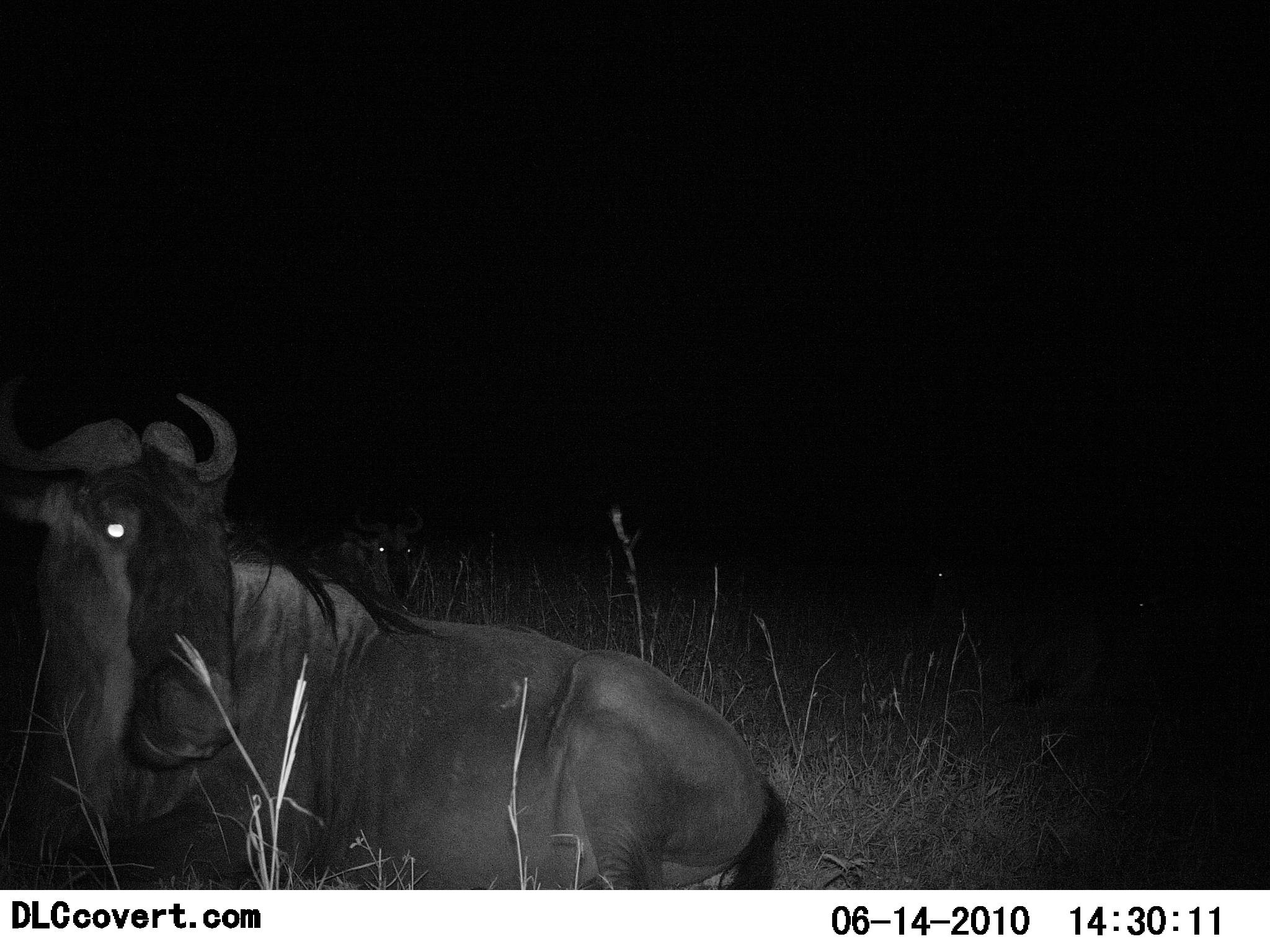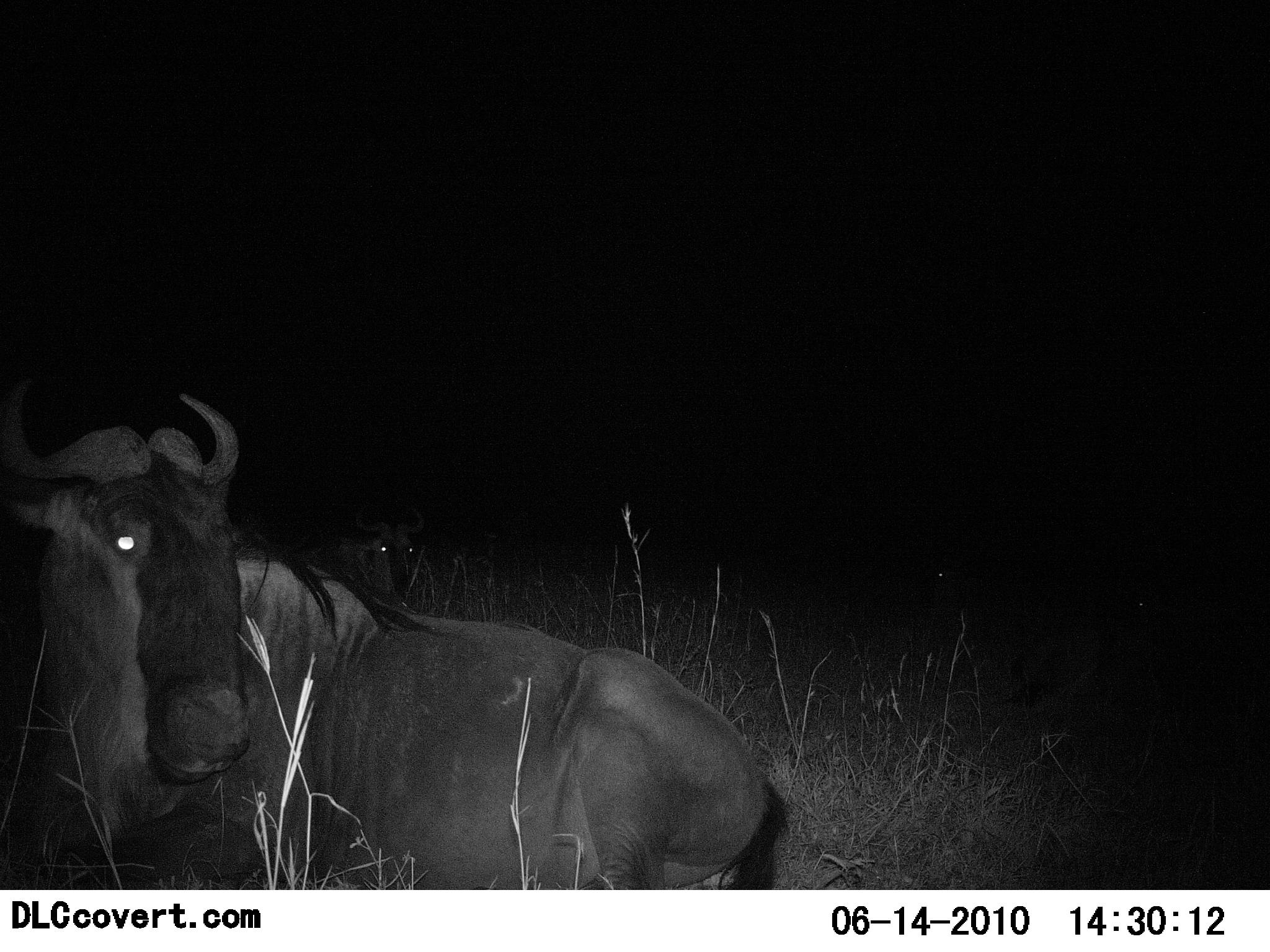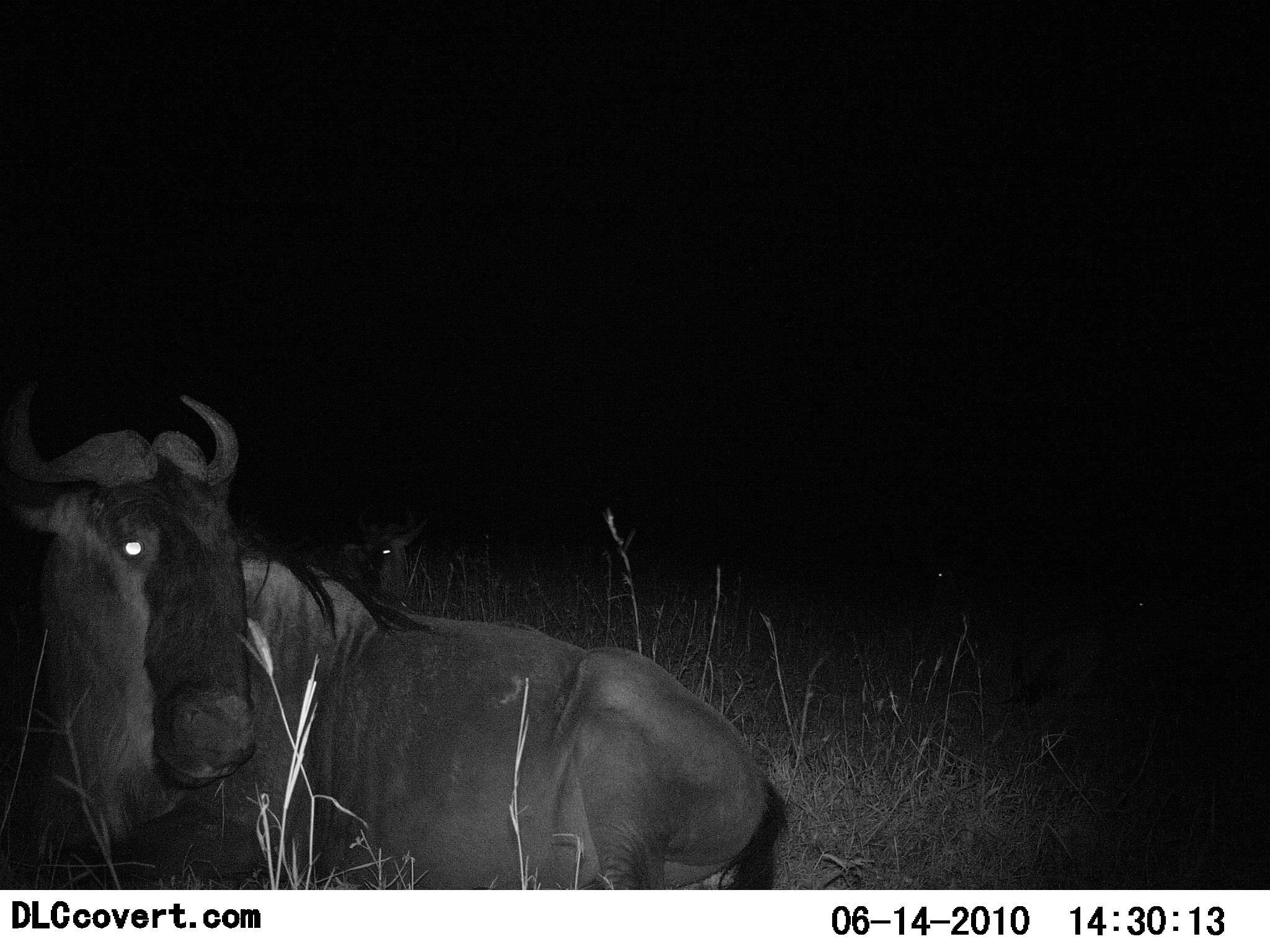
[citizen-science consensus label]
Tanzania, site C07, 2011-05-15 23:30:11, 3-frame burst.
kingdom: Animalia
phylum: Chordata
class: Mammalia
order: Artiodactyla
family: Bovidae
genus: Connochaetes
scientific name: Connochaetes taurinus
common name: blue wildebeest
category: wildebeest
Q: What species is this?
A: Wildebeest (blue wildebeest) (Connochaetes taurinus).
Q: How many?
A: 2.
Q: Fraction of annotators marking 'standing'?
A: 0%.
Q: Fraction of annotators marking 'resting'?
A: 100%.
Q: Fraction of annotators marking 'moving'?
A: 0%.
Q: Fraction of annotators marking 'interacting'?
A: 0%.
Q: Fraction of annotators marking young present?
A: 0%.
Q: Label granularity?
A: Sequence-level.